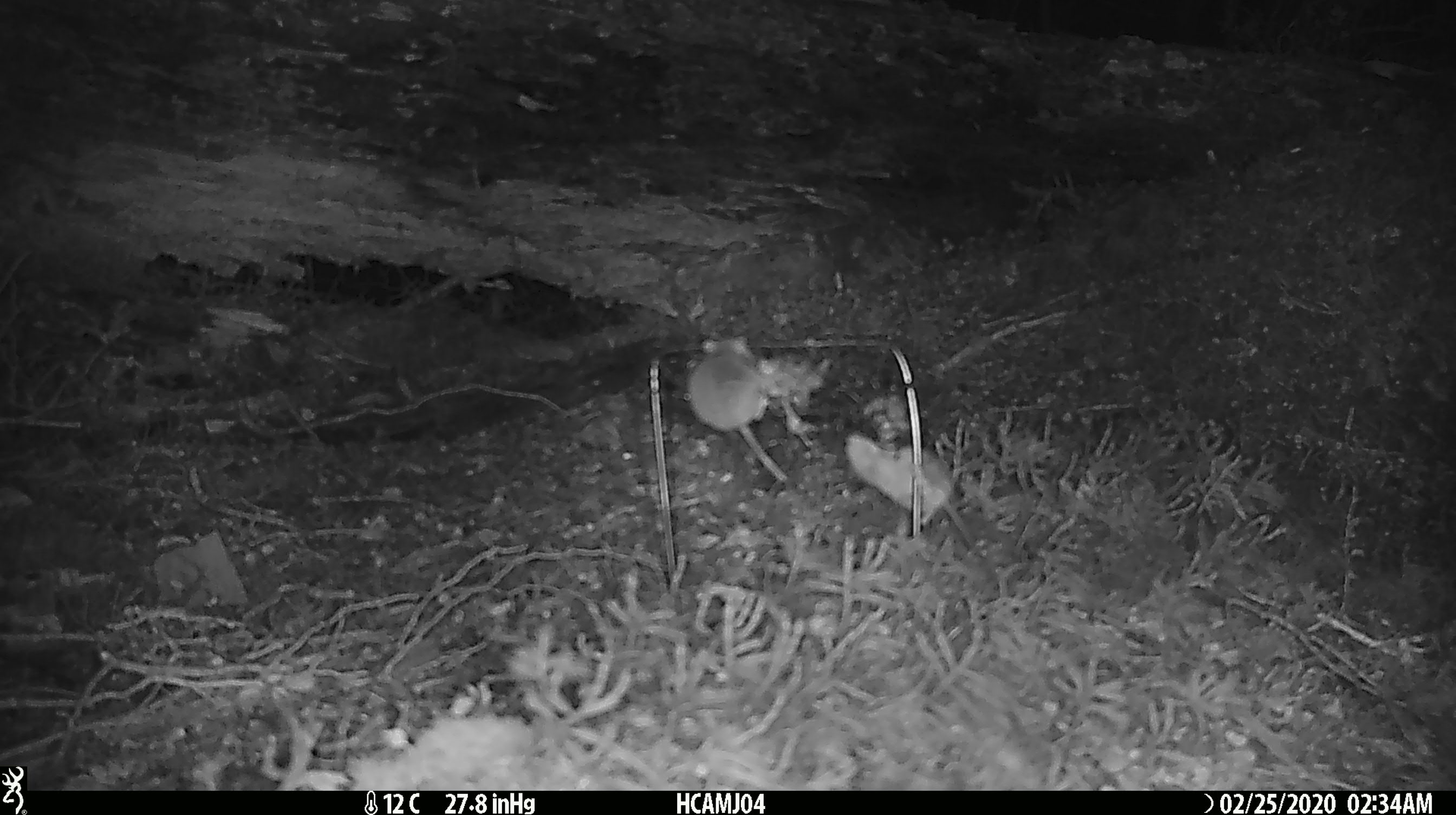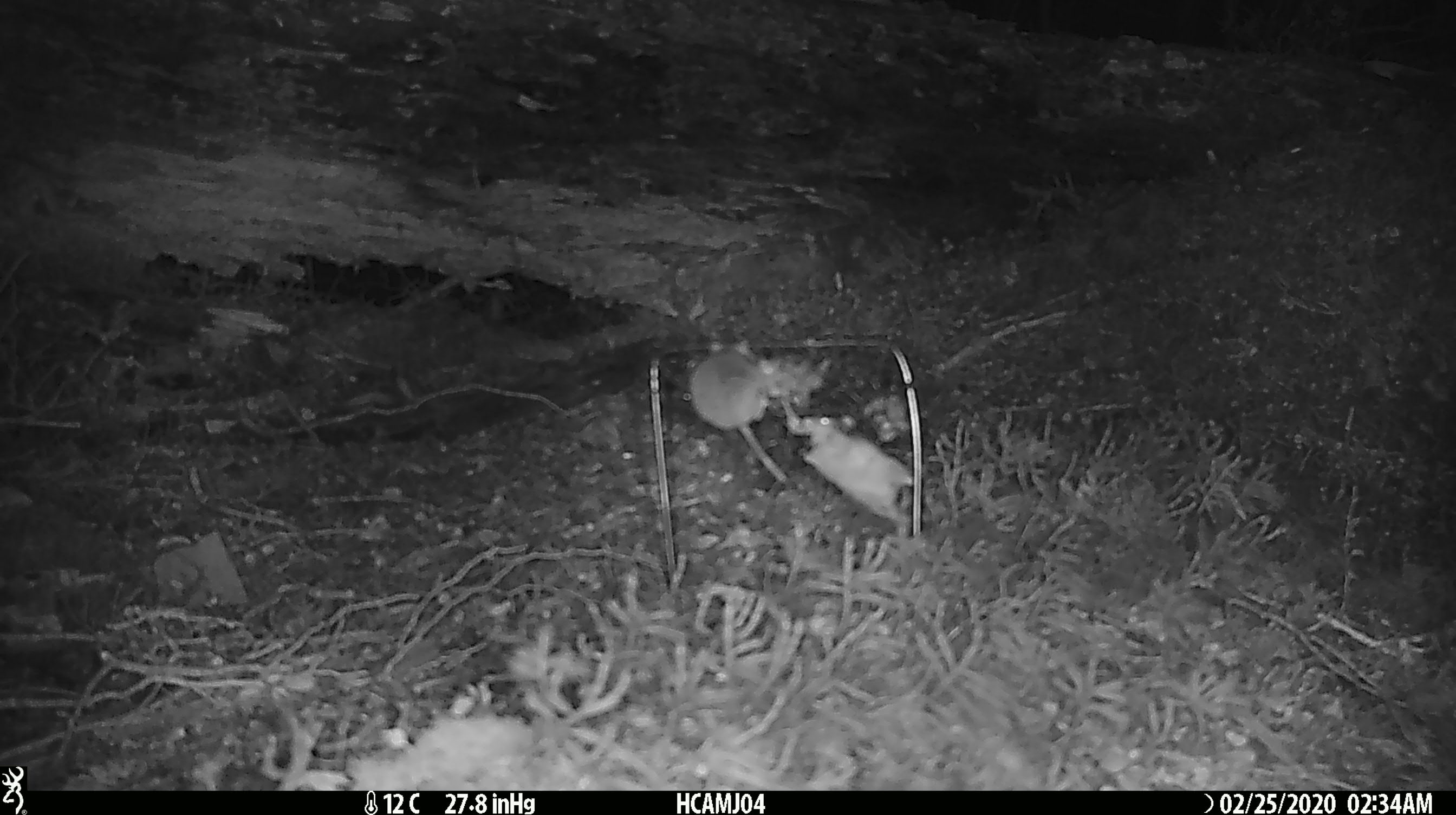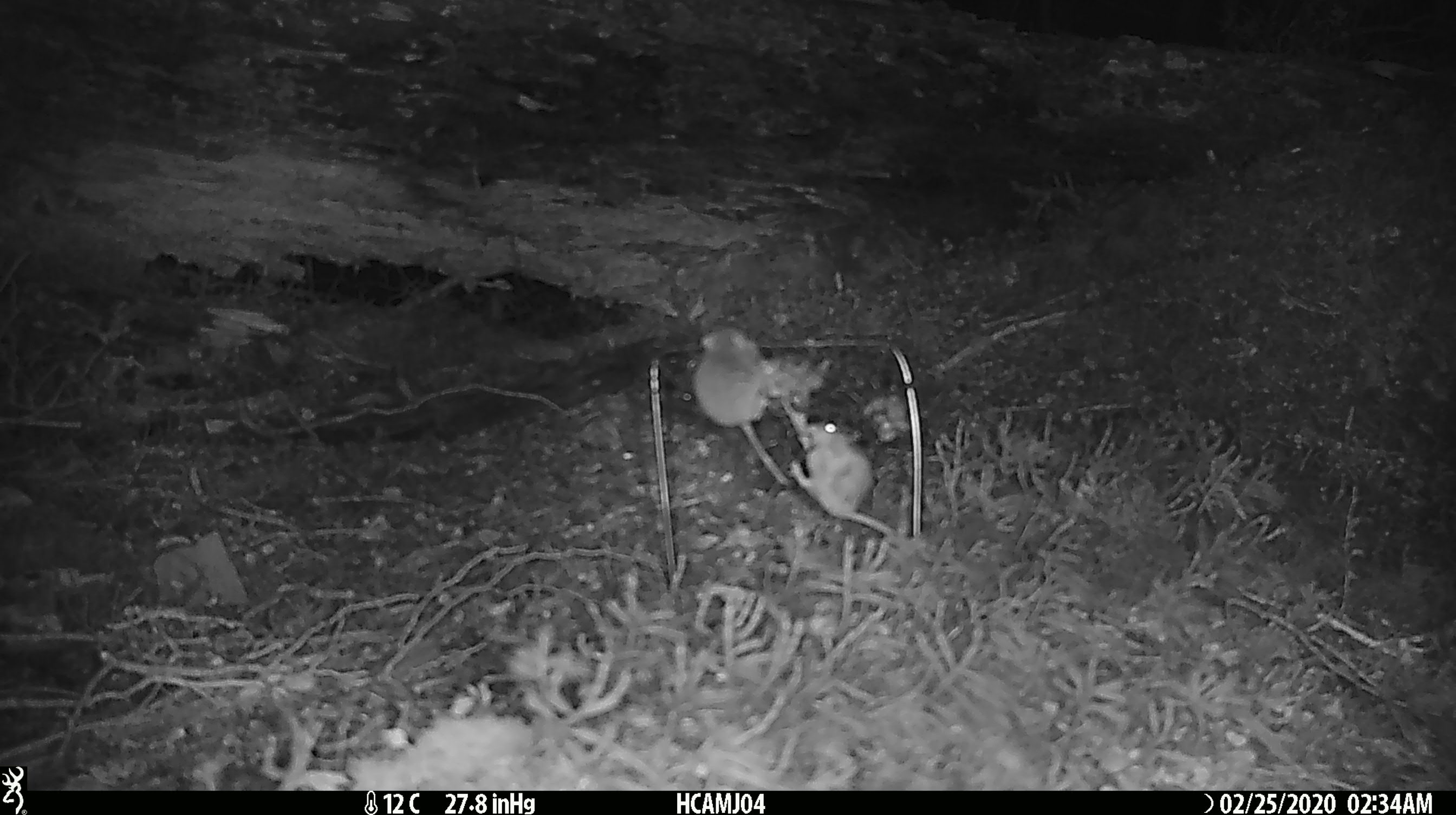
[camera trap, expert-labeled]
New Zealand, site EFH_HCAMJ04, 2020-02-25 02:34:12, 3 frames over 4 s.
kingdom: Animalia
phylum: Chordata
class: Mammalia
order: Rodentia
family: Muridae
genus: Mus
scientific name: Mus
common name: mouse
Mouse (Mus).